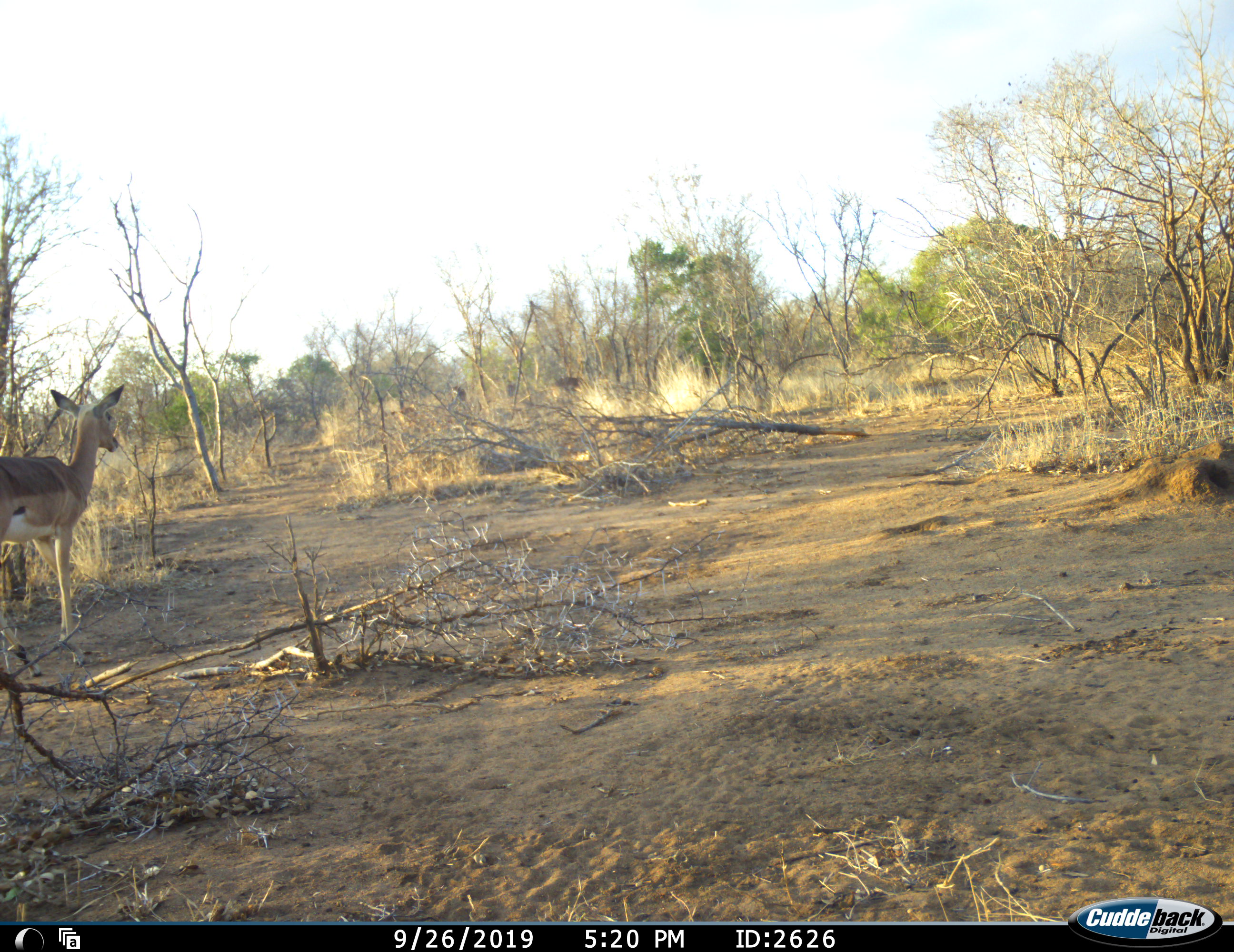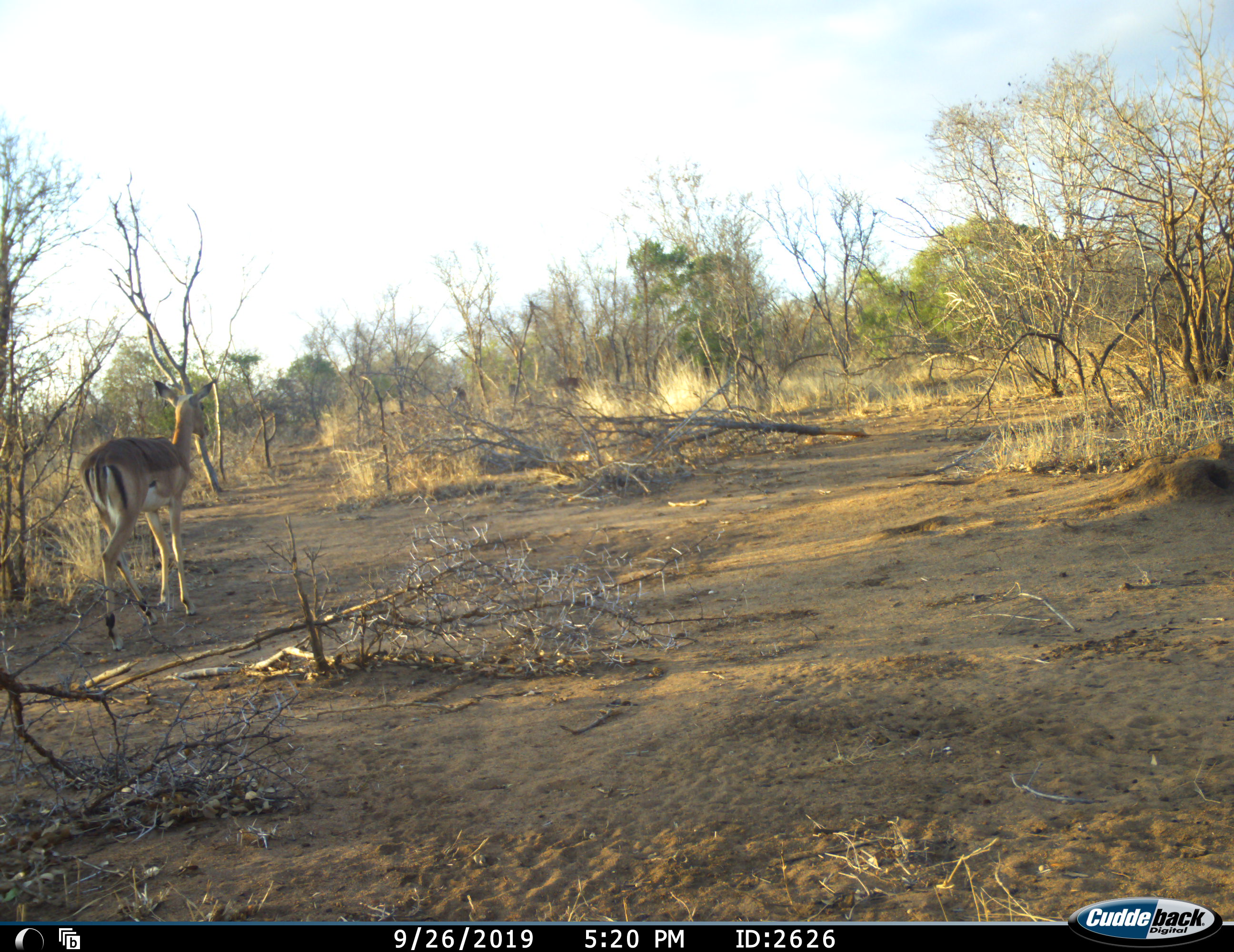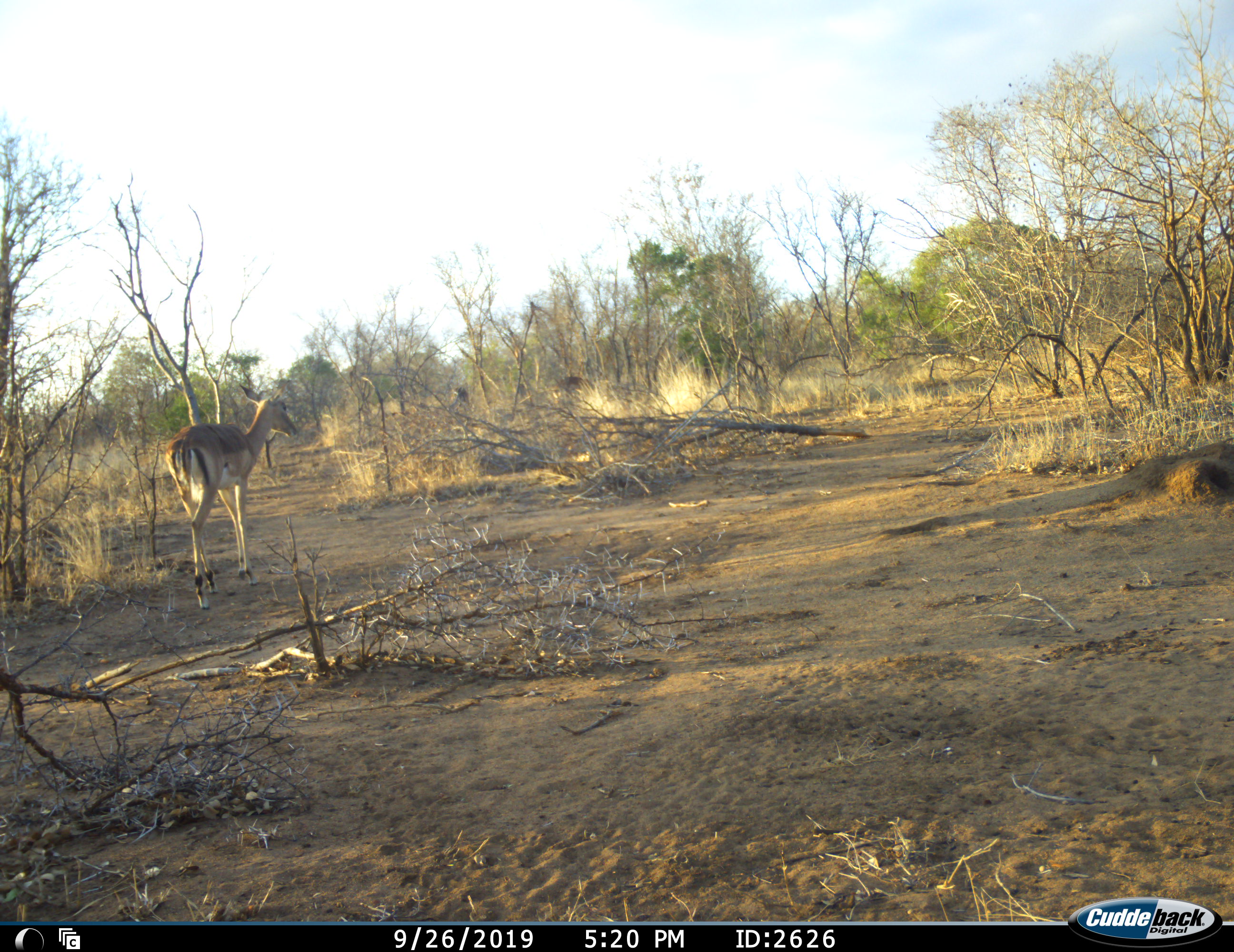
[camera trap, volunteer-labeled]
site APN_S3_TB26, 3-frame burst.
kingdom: Animalia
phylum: Chordata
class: Mammalia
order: Artiodactyla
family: Bovidae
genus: Aepyceros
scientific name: Aepyceros melampus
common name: impala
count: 1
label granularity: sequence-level